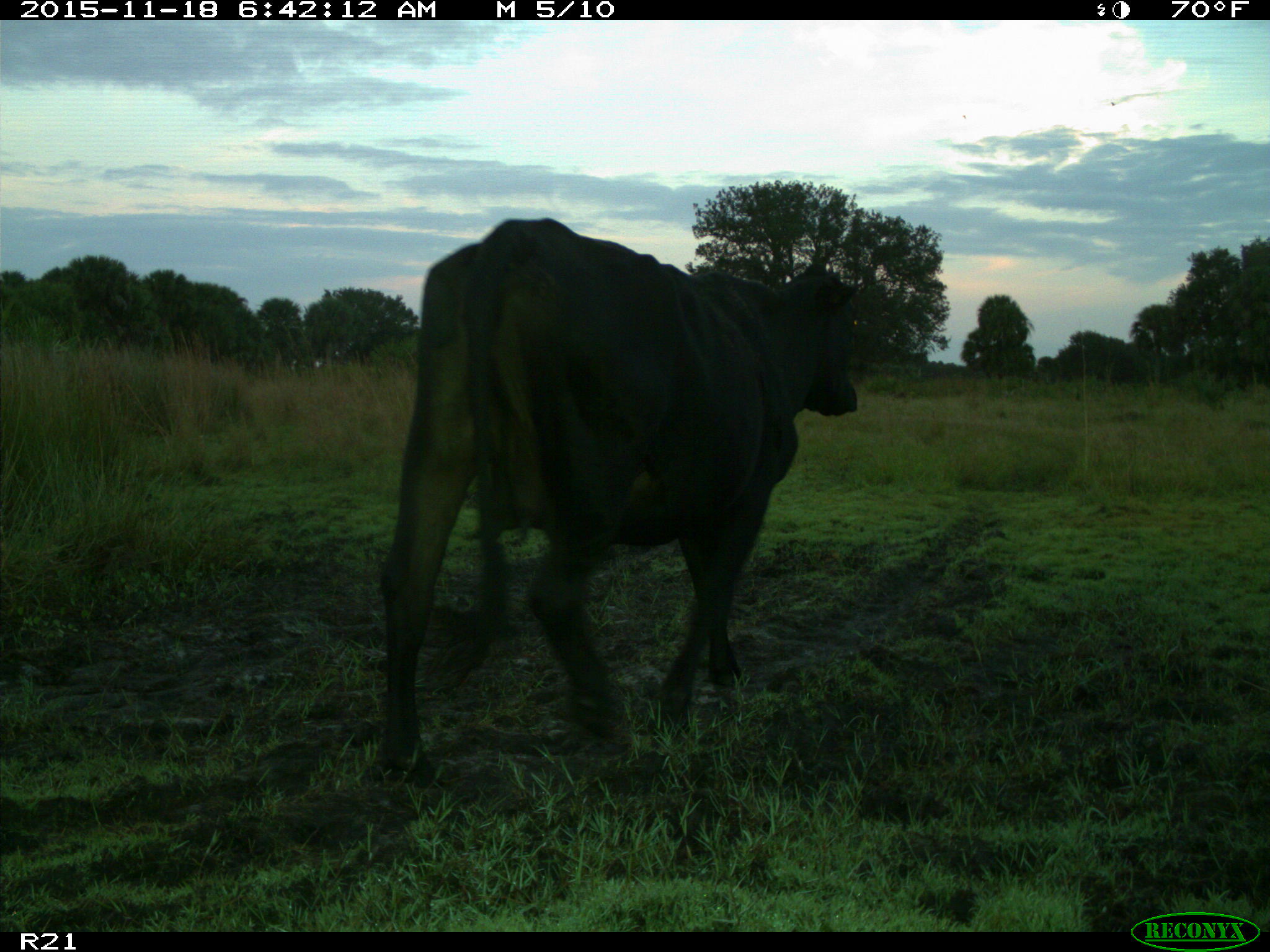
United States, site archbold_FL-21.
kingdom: Animalia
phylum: Chordata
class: Mammalia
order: Artiodactyla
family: Bovidae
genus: Bos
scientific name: Bos taurus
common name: domestic cow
Bos taurus (domestic cow).